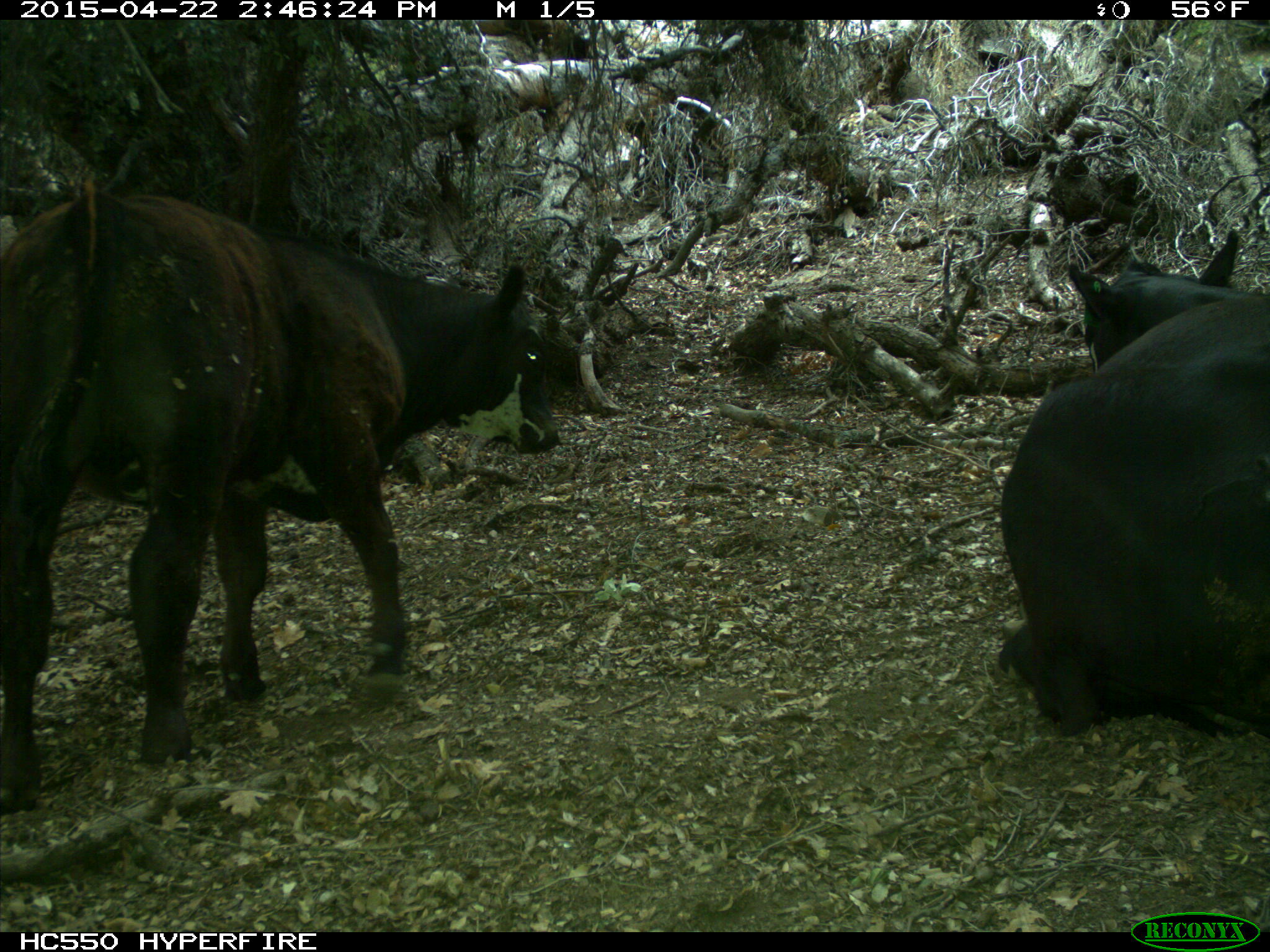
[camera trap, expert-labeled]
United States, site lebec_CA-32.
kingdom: Animalia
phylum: Chordata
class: Mammalia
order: Artiodactyla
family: Bovidae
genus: Bos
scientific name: Bos taurus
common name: domestic cow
Bos taurus (domestic cow).